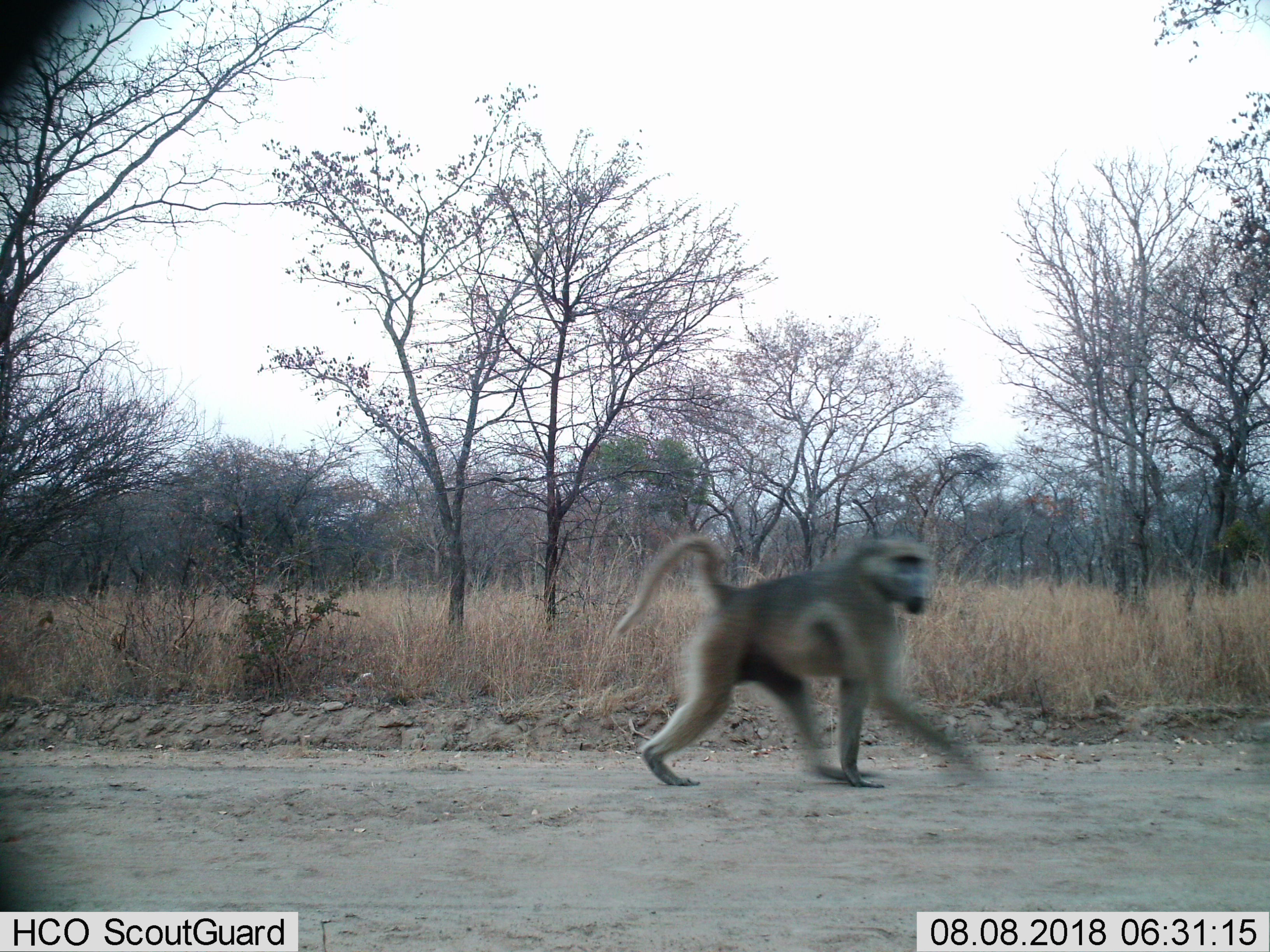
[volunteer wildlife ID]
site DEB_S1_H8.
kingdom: Animalia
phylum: Chordata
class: Mammalia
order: Primates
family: Cercopithecidae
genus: Papio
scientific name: Papio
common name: baboon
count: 1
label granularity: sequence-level